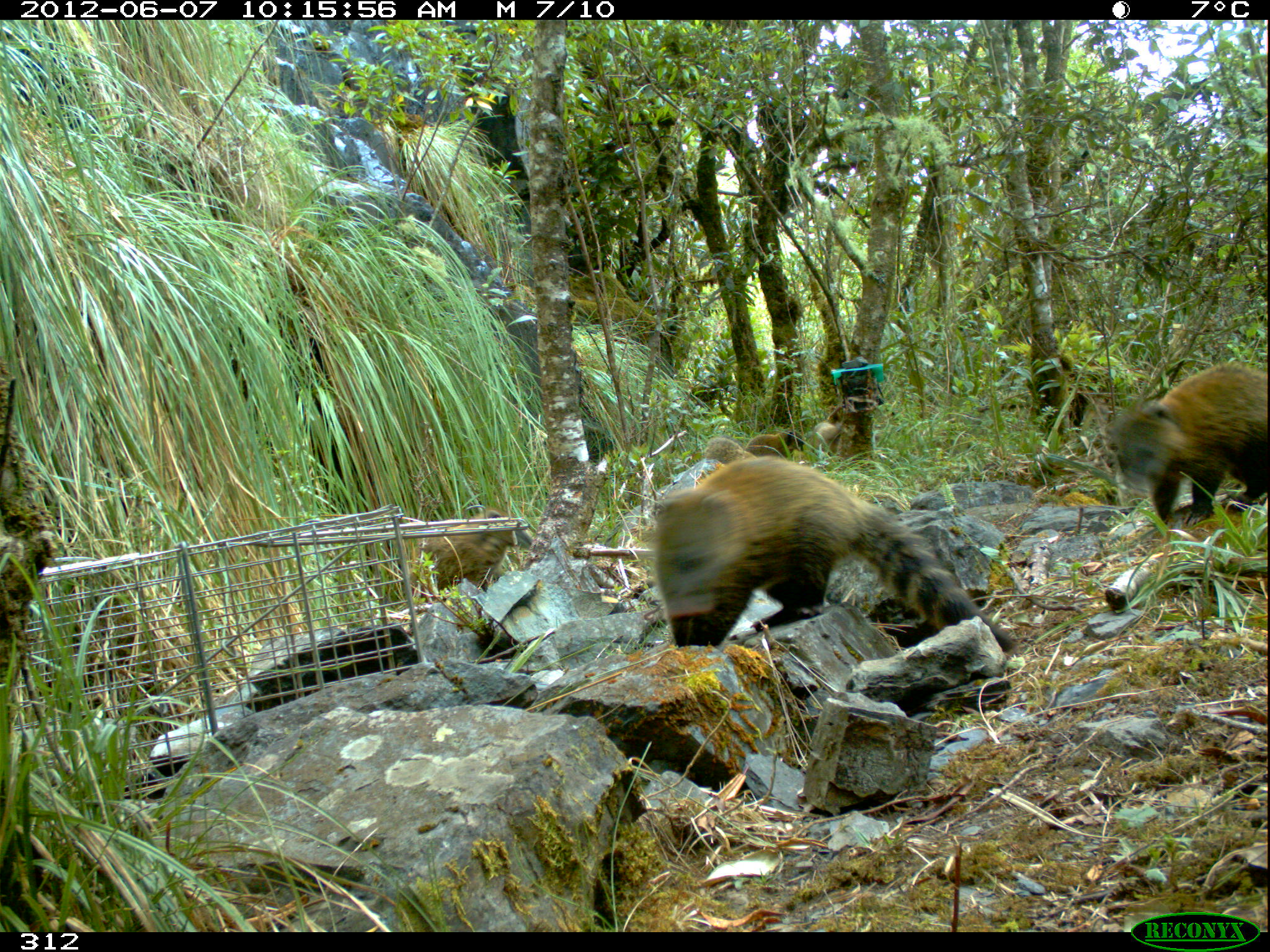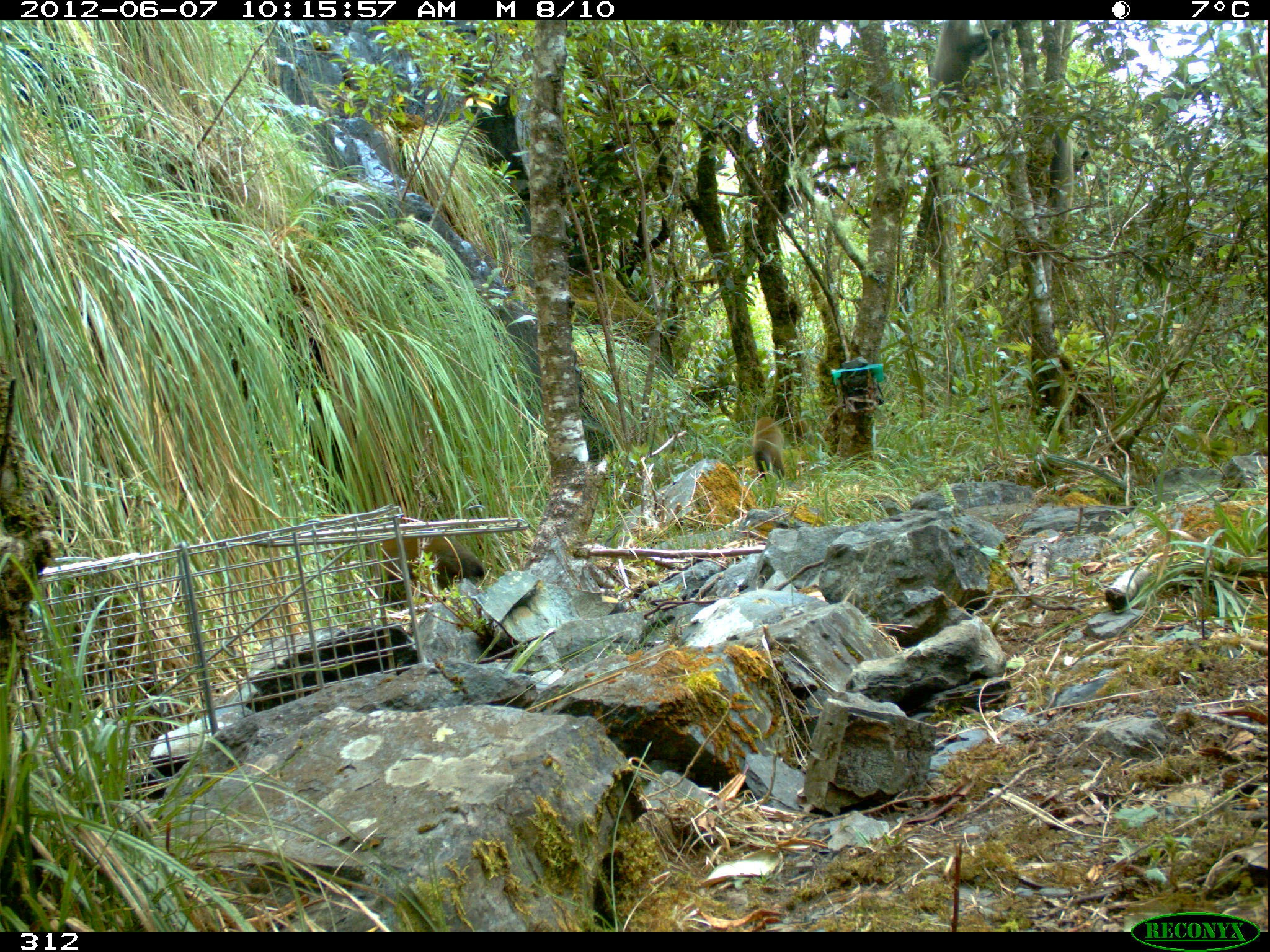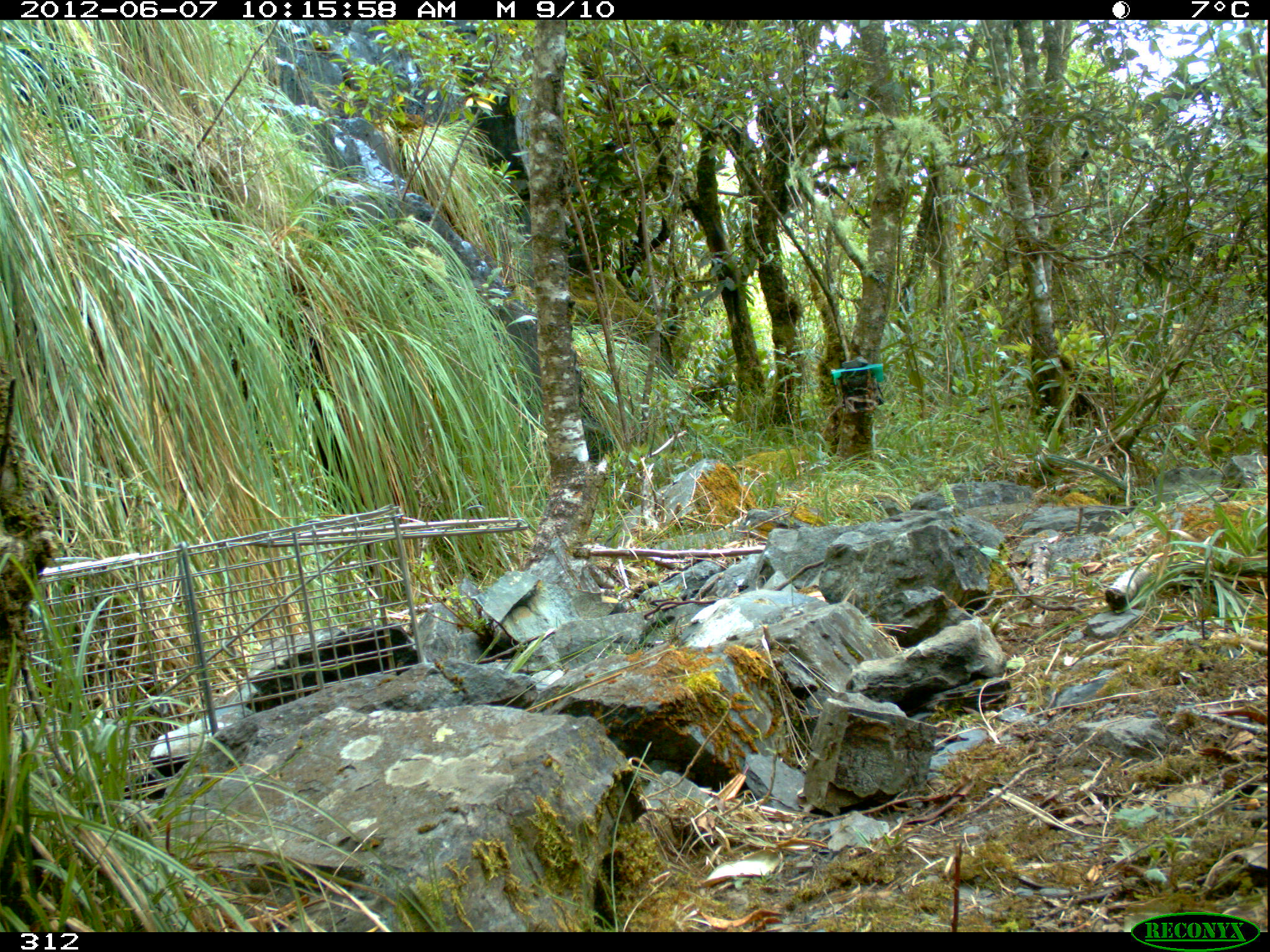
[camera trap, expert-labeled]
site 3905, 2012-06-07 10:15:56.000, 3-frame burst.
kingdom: Animalia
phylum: Chordata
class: Mammalia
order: Carnivora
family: Procyonidae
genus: Nasua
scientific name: Nasua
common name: coatis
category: unknown coati